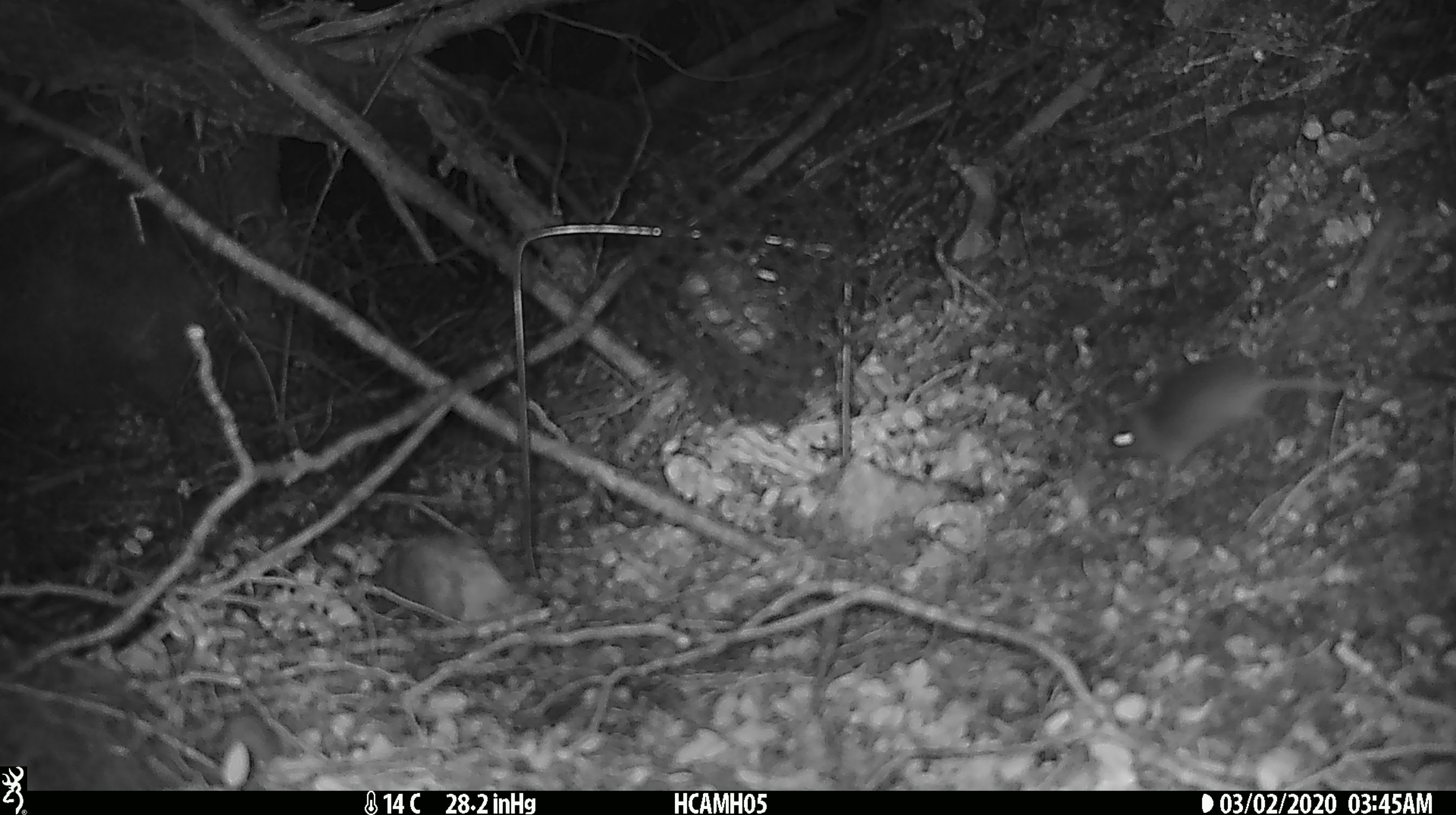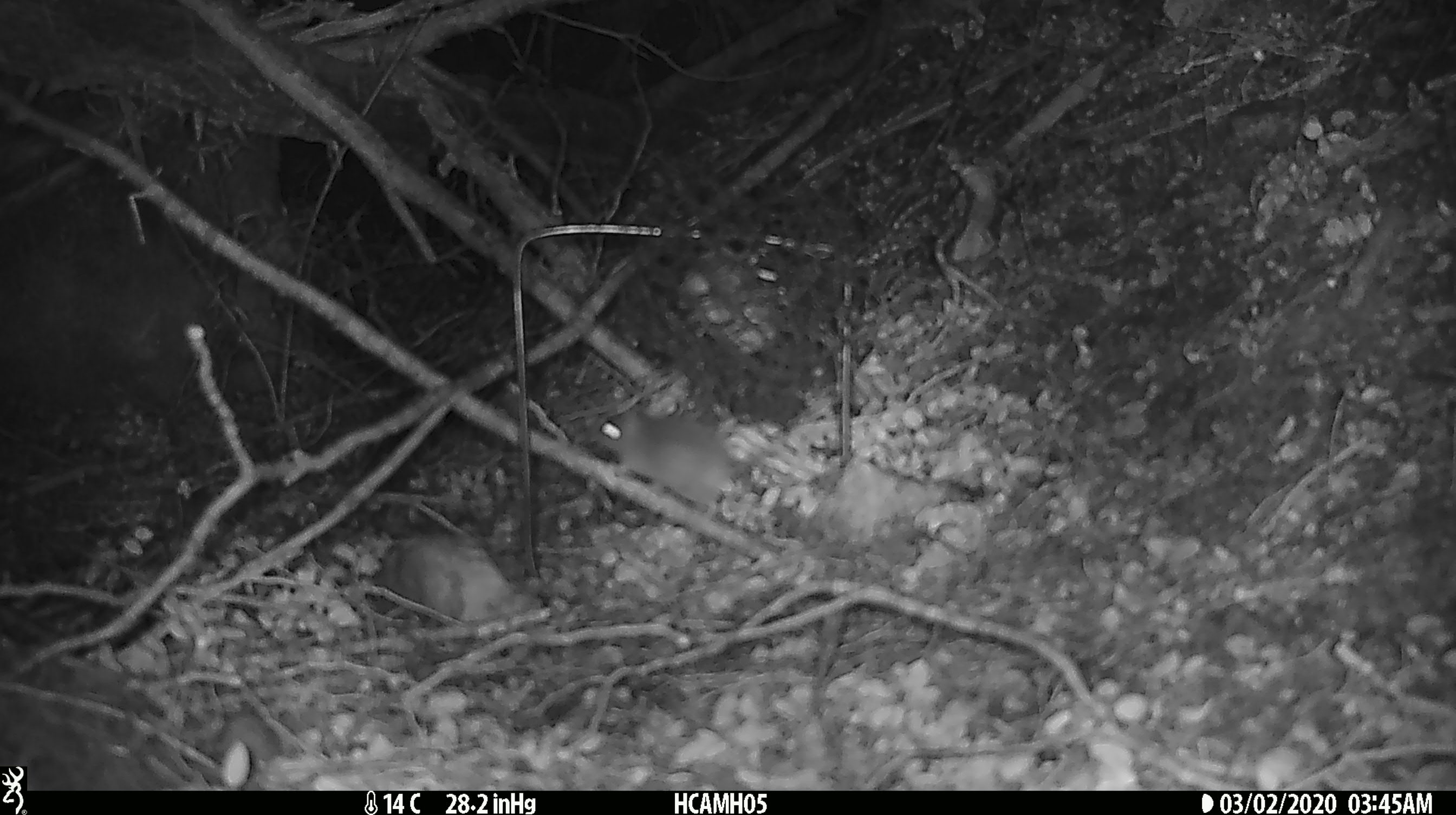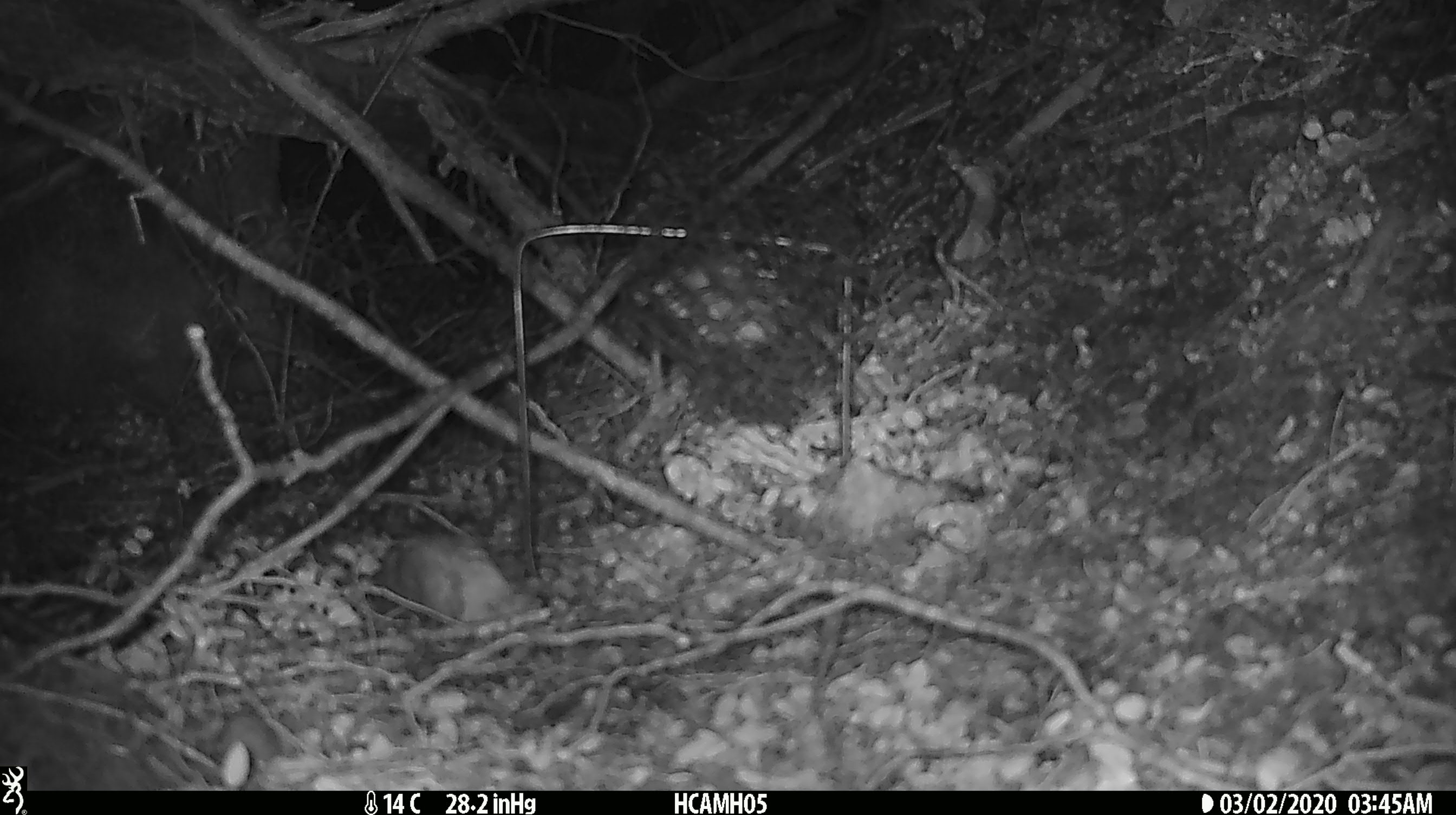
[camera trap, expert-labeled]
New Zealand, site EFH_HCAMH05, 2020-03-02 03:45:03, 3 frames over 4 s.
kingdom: Animalia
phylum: Chordata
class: Mammalia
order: Rodentia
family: Muridae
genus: Mus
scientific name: Mus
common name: mouse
Mouse (Mus).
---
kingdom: Animalia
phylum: Chordata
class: Mammalia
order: Rodentia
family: Muridae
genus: Rattus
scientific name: Rattus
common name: rat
Rat (Rattus).